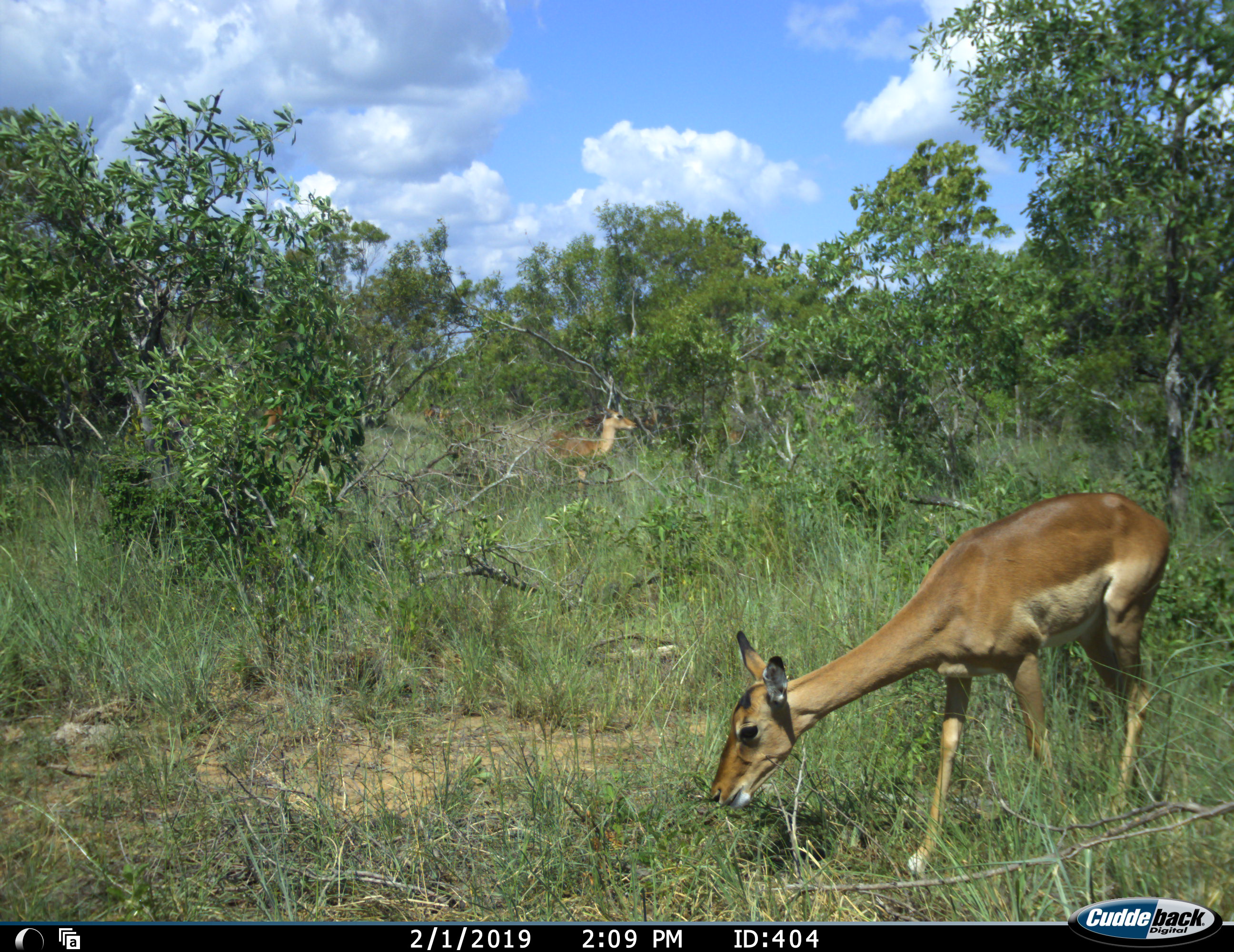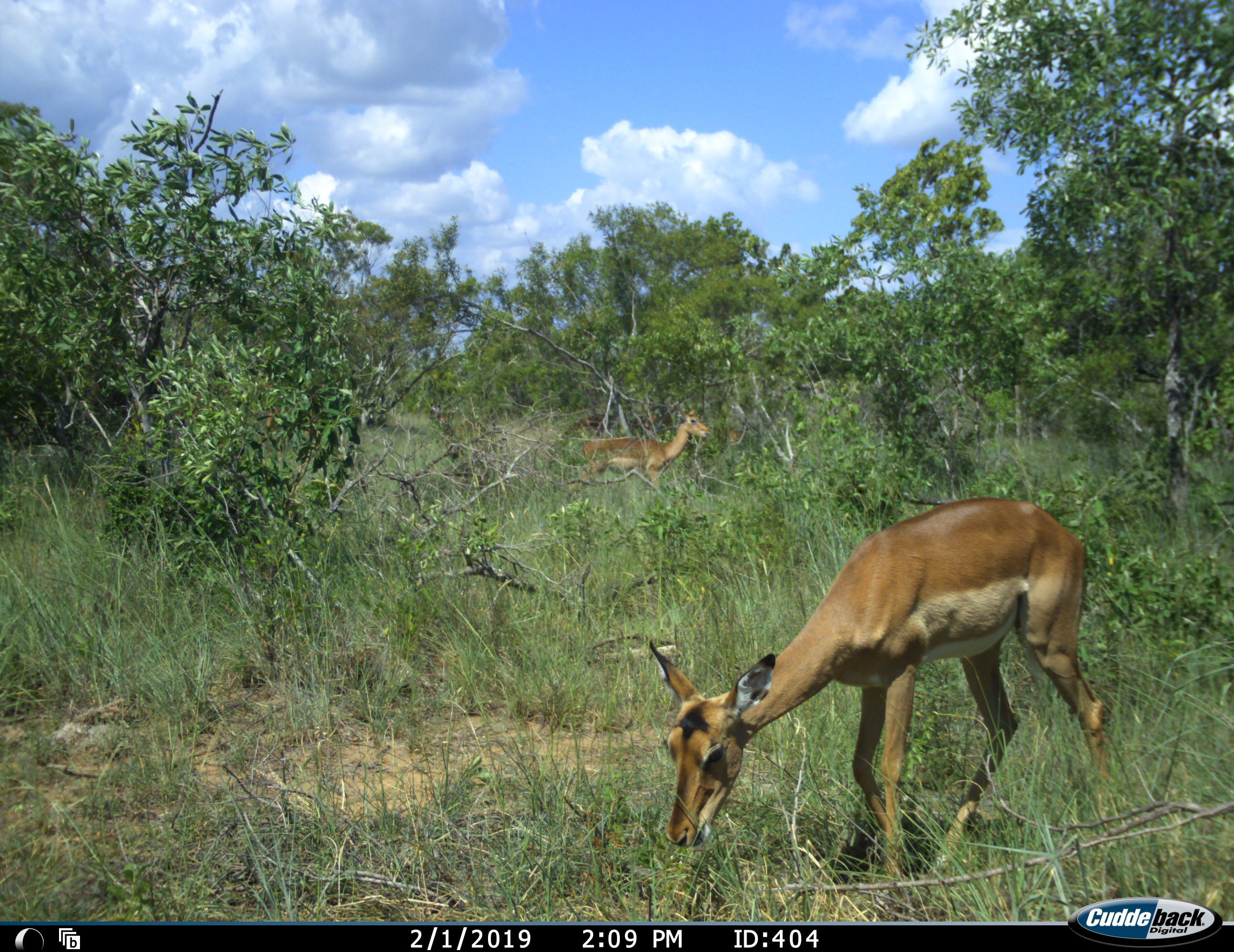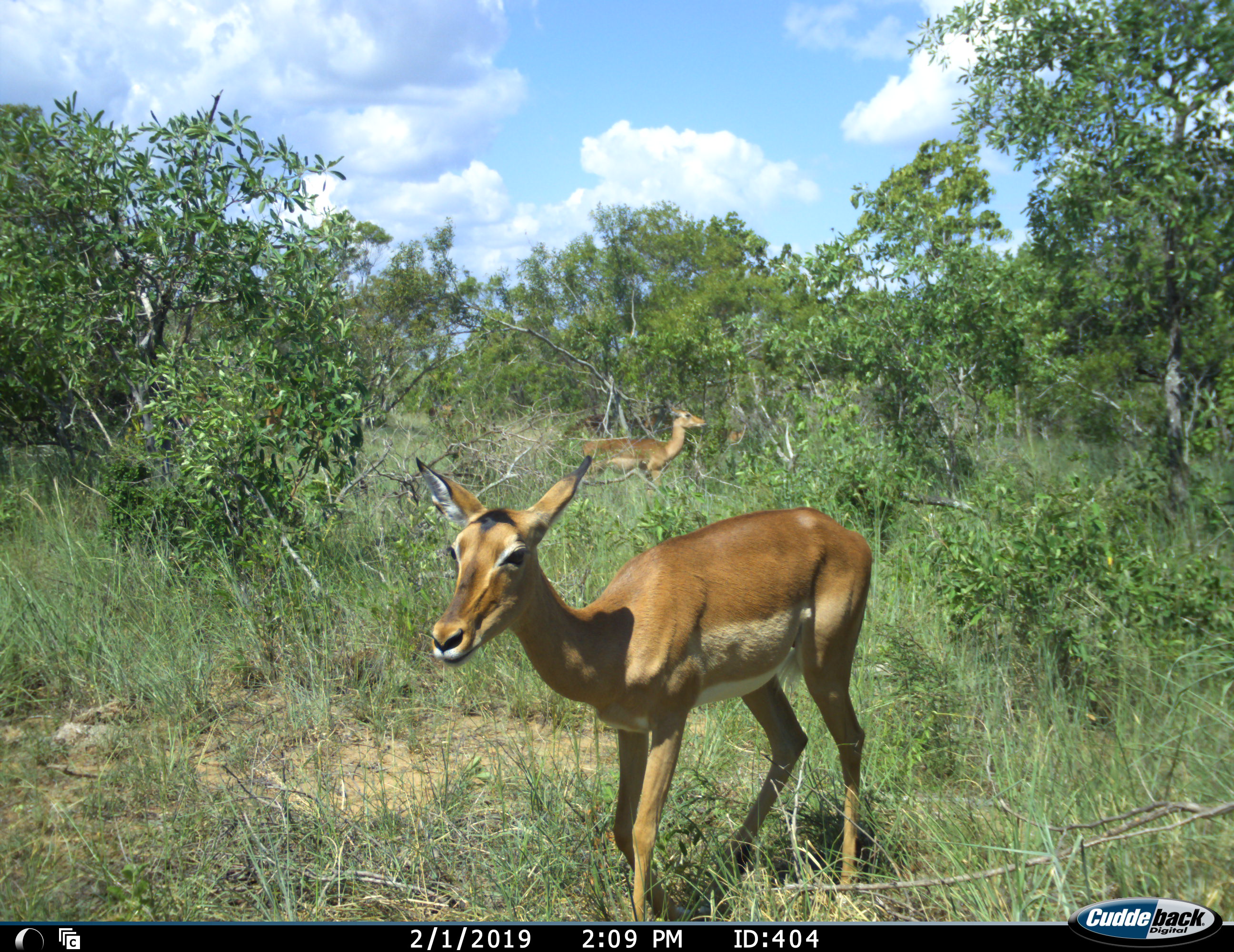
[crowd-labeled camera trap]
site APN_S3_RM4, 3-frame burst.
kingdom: Animalia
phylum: Chordata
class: Mammalia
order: Artiodactyla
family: Bovidae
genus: Aepyceros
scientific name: Aepyceros melampus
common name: impala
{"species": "impala (Aepyceros melampus)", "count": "2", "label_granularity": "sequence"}